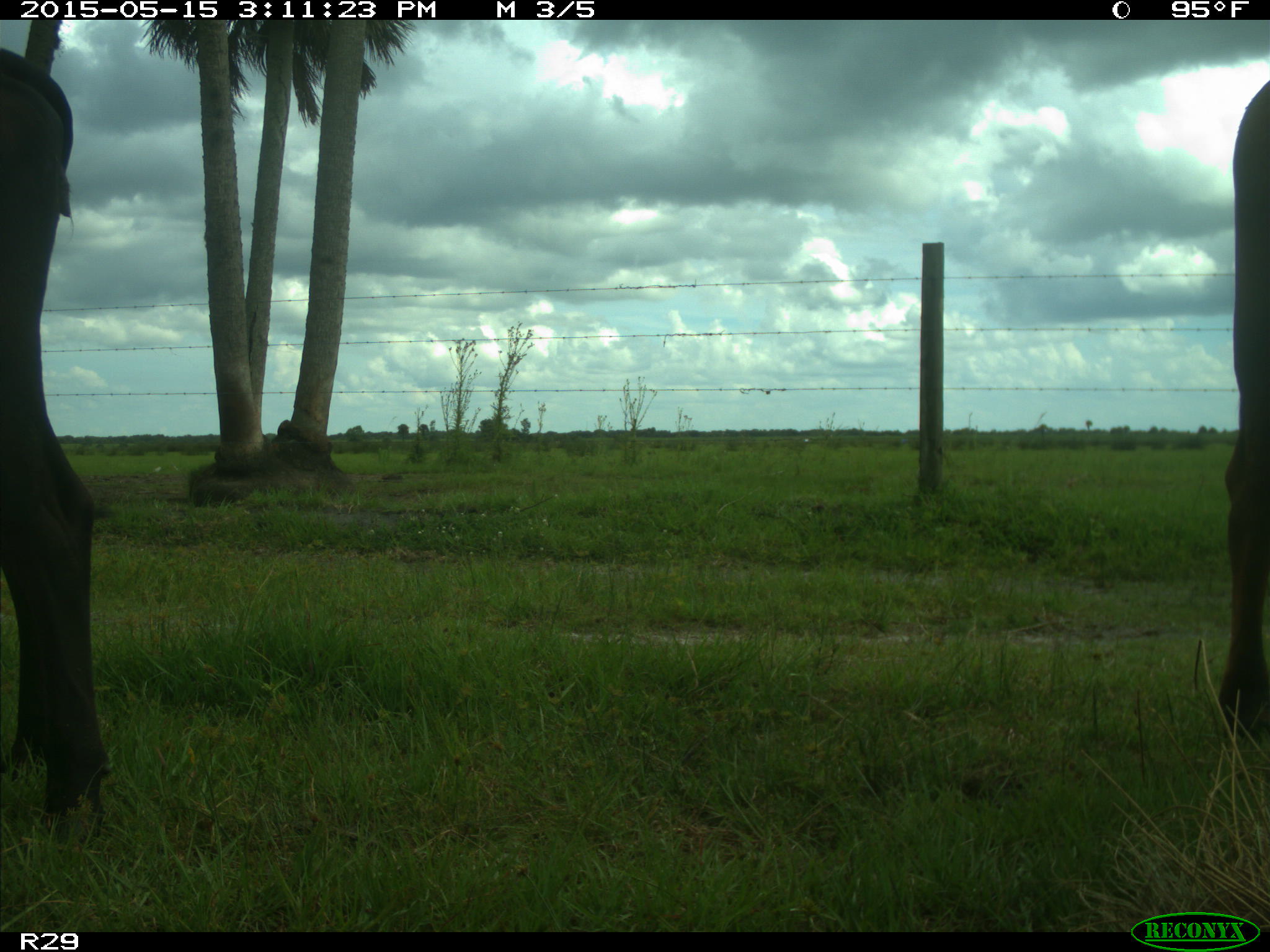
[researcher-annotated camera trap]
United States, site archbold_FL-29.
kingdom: Animalia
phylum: Chordata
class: Mammalia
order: Artiodactyla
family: Bovidae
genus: Bos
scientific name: Bos taurus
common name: domestic cow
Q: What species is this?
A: Bos taurus (domestic cow).